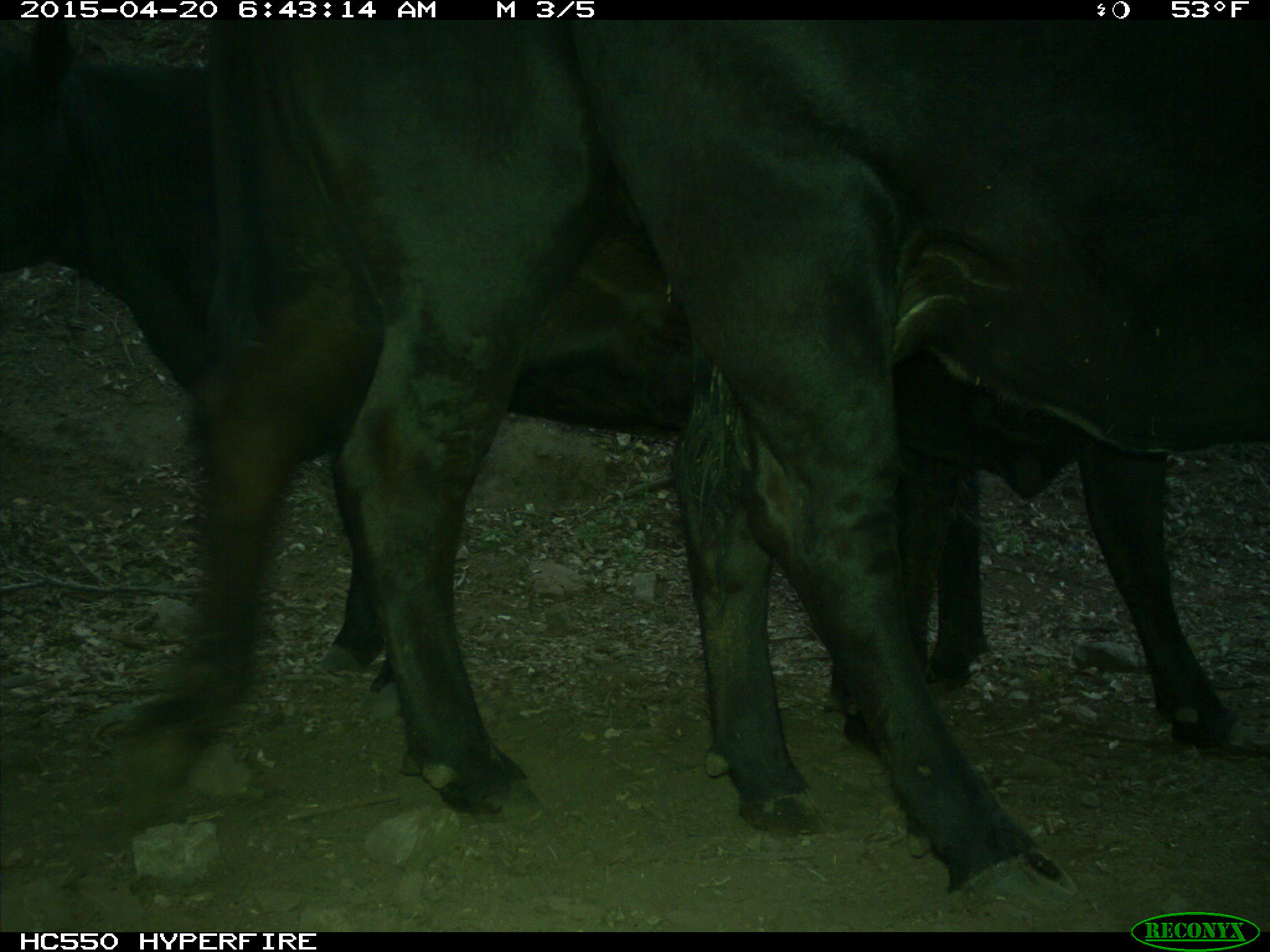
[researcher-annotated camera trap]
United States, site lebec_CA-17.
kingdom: Animalia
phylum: Chordata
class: Mammalia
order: Artiodactyla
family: Bovidae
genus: Bos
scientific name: Bos taurus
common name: domestic cow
Bos taurus (domestic cow).